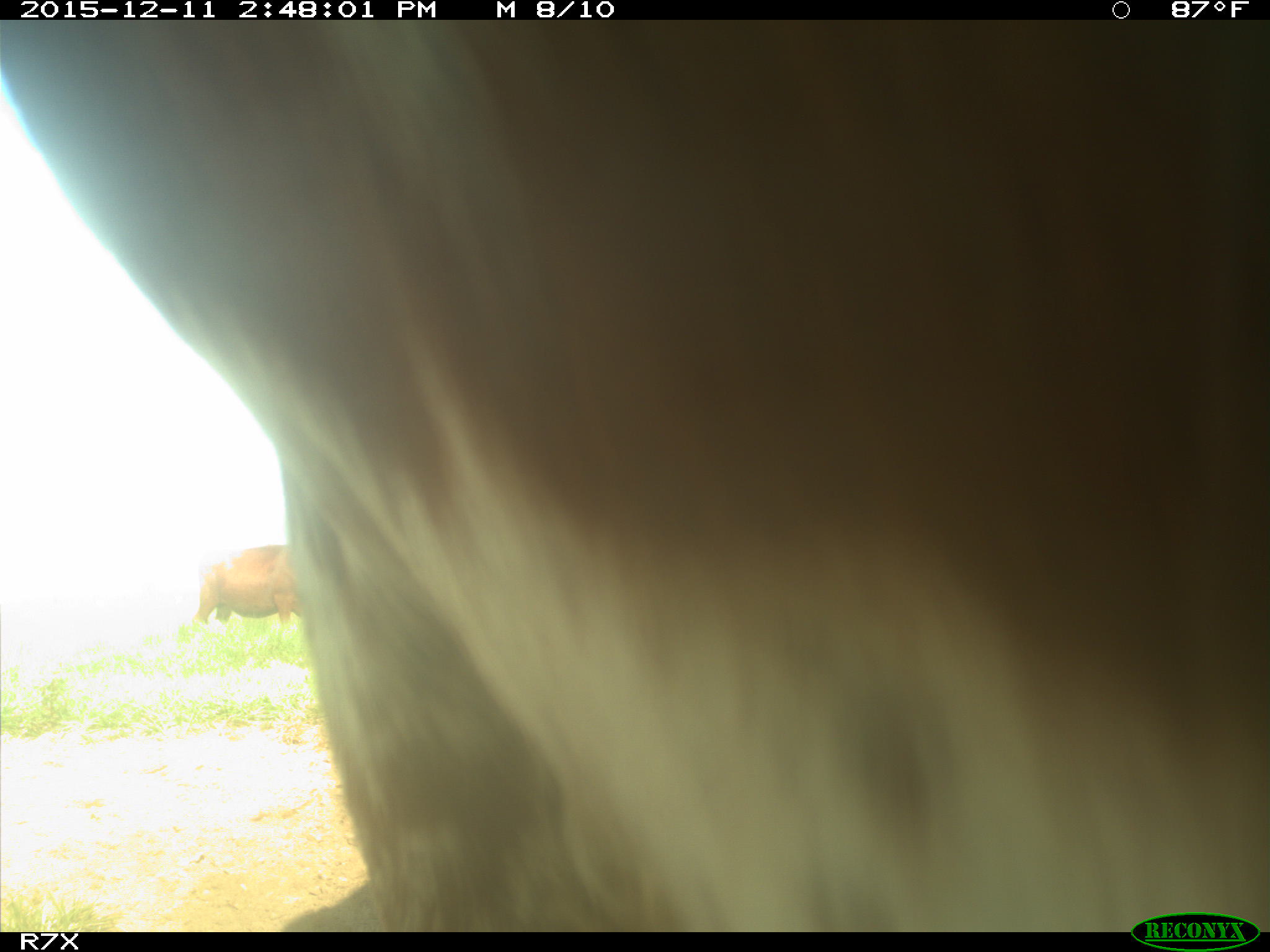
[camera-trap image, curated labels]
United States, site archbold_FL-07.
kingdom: Animalia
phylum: Chordata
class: Mammalia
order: Artiodactyla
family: Bovidae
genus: Bos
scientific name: Bos taurus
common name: domestic cow